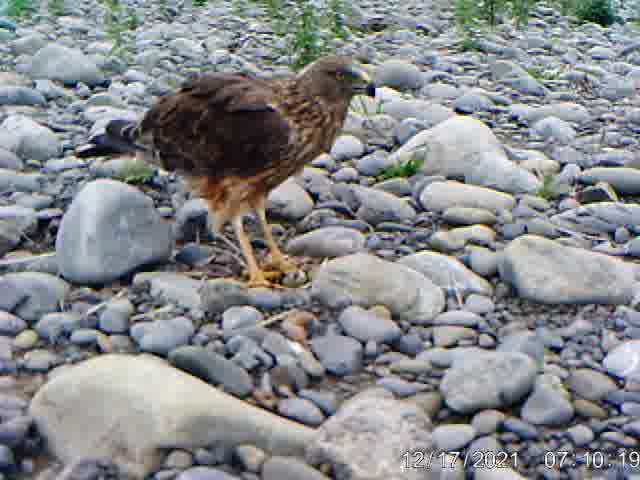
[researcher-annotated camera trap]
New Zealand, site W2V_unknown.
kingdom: Animalia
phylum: Chordata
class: Aves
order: Accipitriformes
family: Accipitridae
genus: Circus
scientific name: Circus approximans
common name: swamp harrier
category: harrier